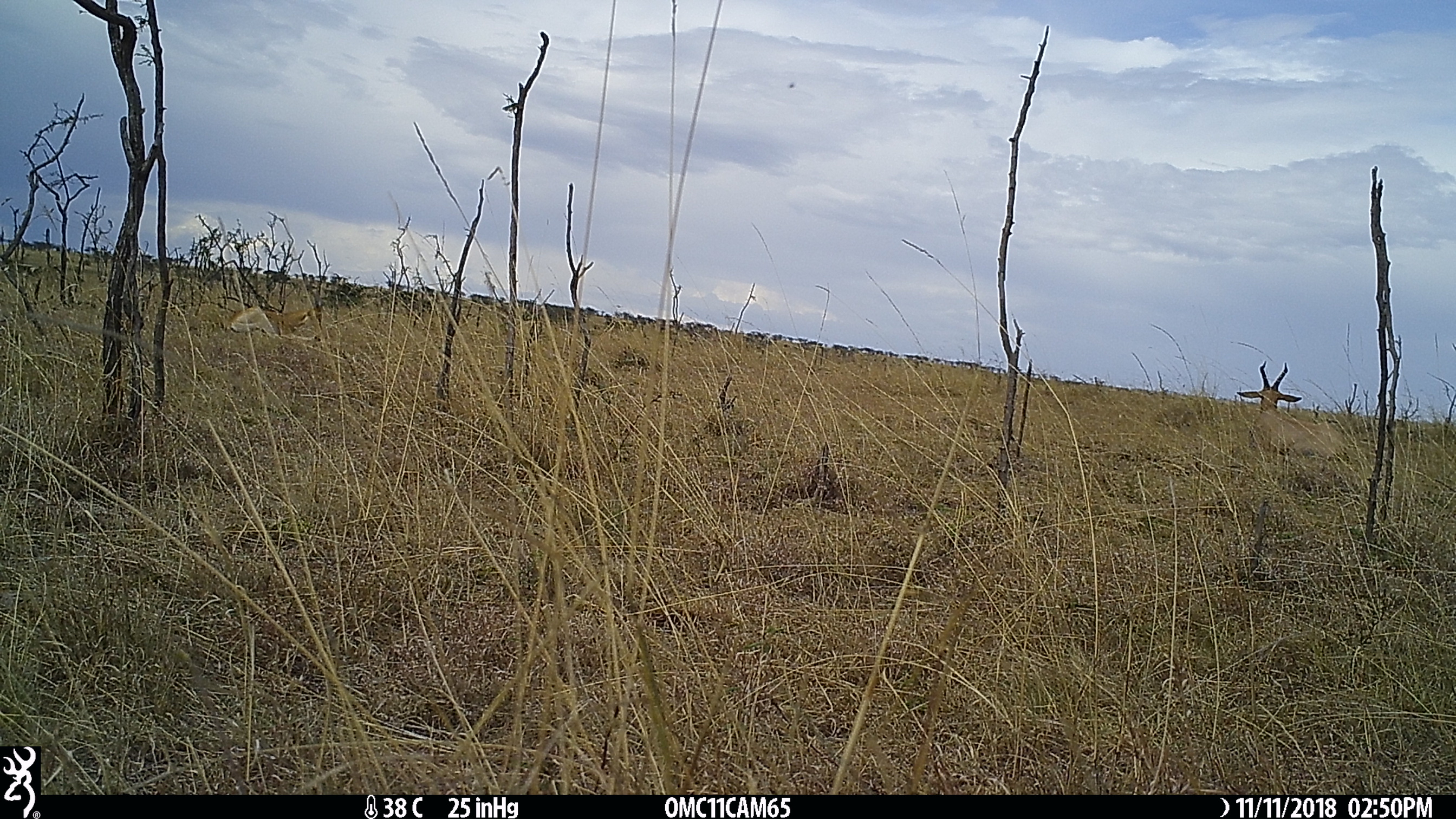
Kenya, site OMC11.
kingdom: Animalia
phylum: Chordata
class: Mammalia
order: Artiodactyla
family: Bovidae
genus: Damaliscus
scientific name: Damaliscus lunatus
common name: topi